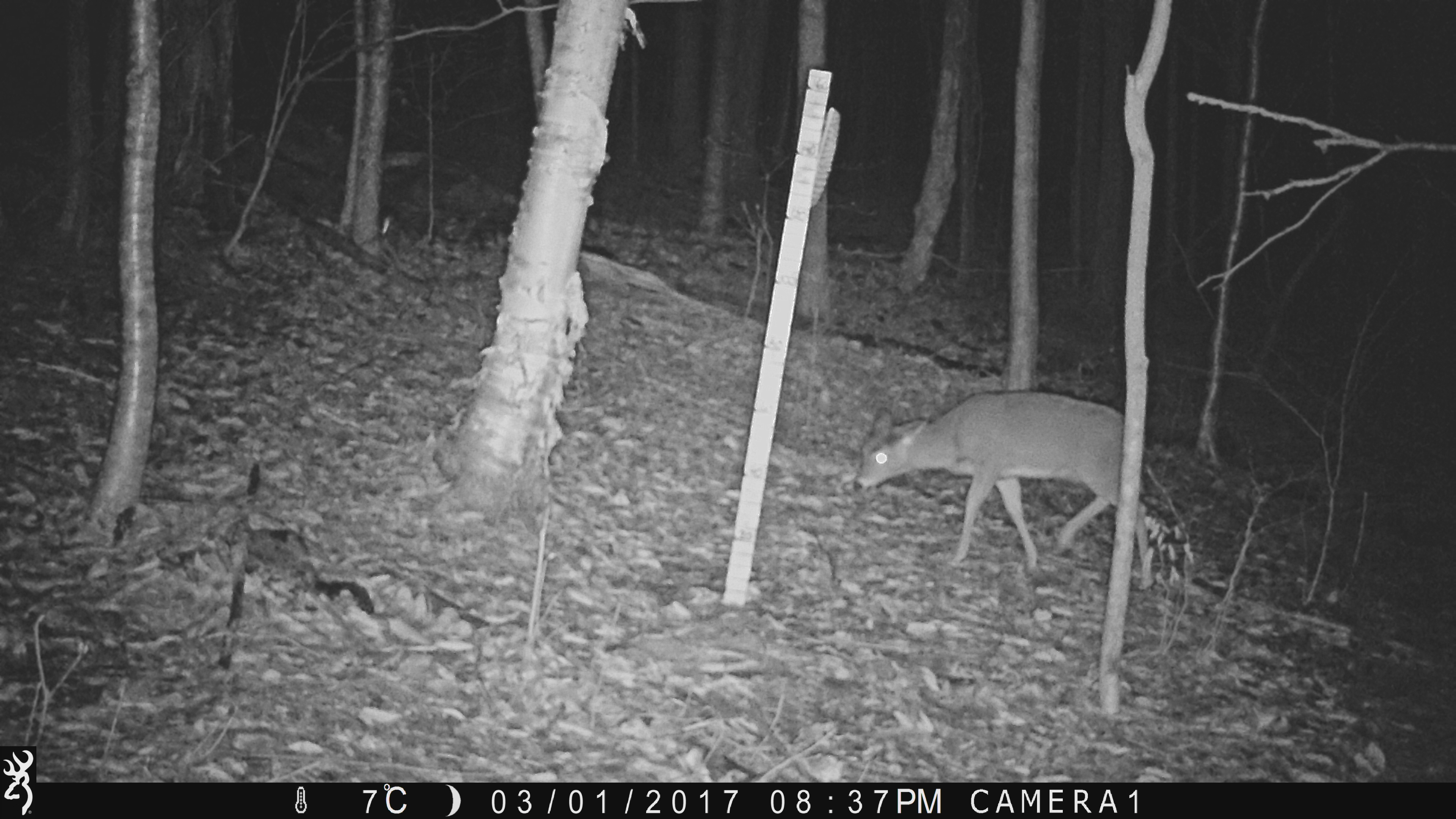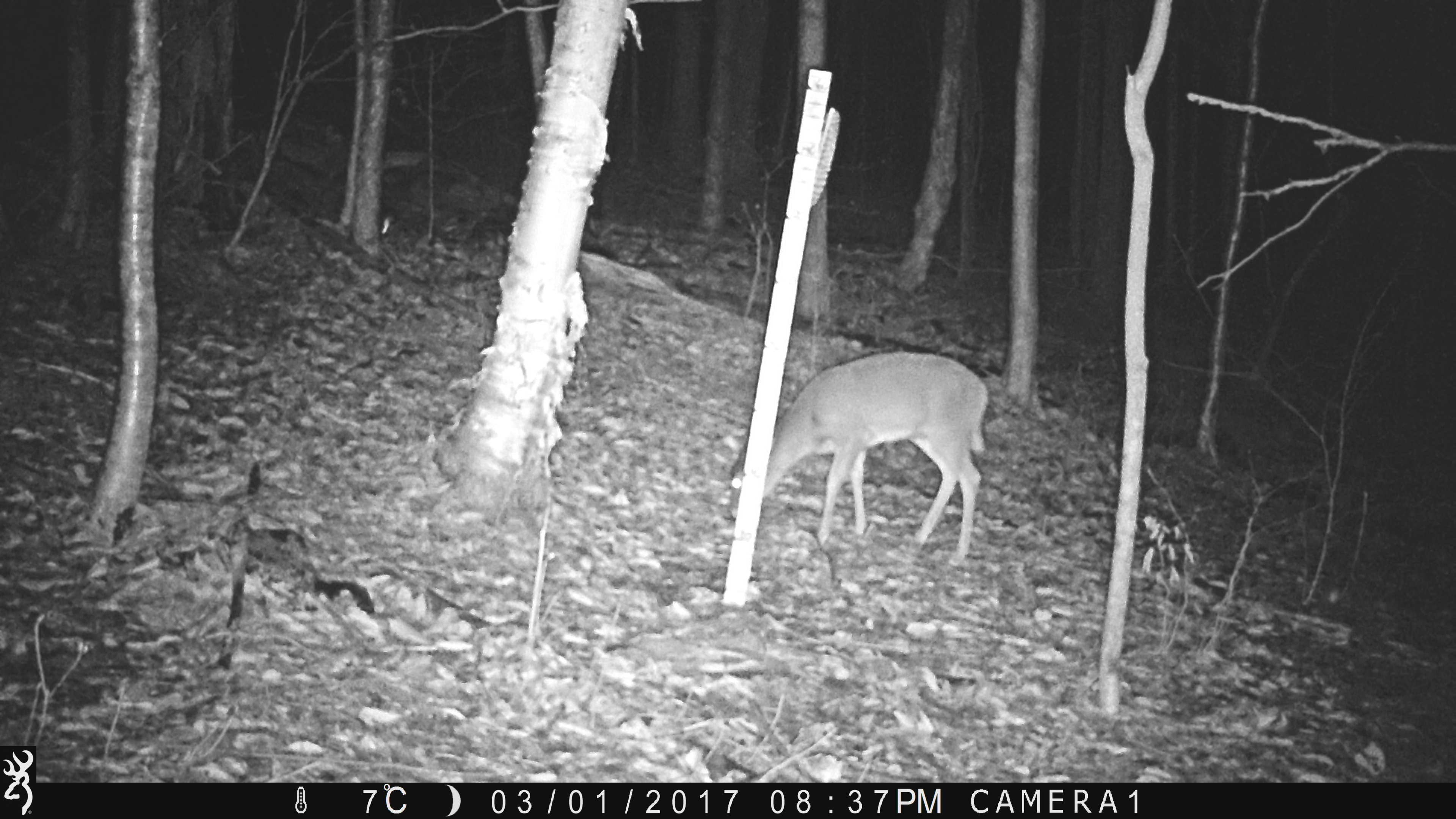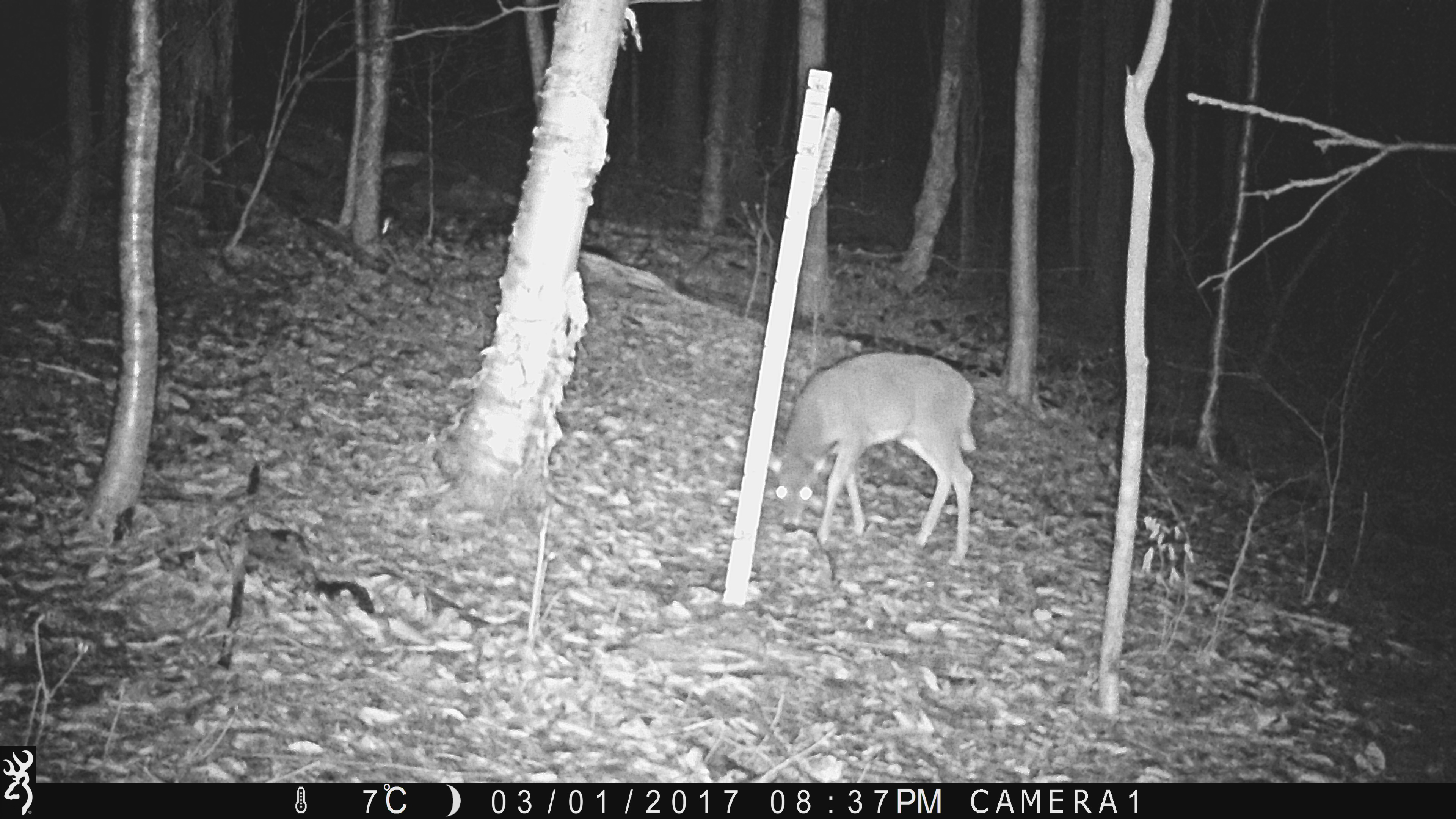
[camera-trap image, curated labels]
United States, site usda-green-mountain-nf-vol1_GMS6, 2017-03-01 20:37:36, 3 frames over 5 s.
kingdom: Animalia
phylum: Chordata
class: Mammalia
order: Artiodactyla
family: Cervidae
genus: Odocoileus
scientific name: Odocoileus virginianus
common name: white-tailed deer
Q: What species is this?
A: White-tailed deer (Odocoileus virginianus).